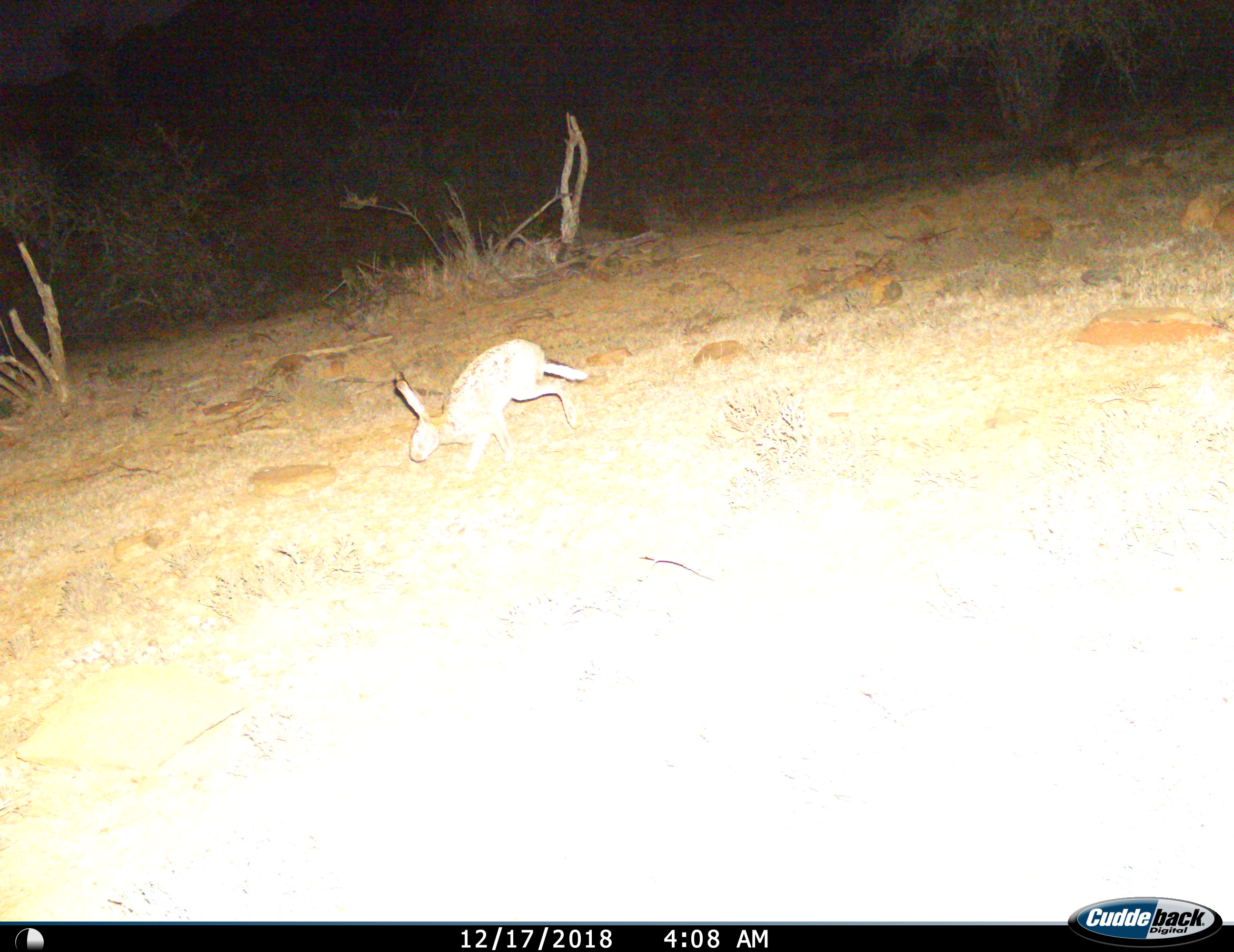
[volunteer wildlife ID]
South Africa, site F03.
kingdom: Animalia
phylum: Chordata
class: Mammalia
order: Lagomorpha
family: Leporidae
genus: Lepus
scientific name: Lepus saxatilis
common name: scrub hare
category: harescrub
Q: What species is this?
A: Harescrub (scrub hare) (Lepus saxatilis).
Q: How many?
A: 1.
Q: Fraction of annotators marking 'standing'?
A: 0%.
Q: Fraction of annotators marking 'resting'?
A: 0%.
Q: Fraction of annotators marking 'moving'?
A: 100%.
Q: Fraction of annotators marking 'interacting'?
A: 0%.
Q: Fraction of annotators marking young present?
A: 0%.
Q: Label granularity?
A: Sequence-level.